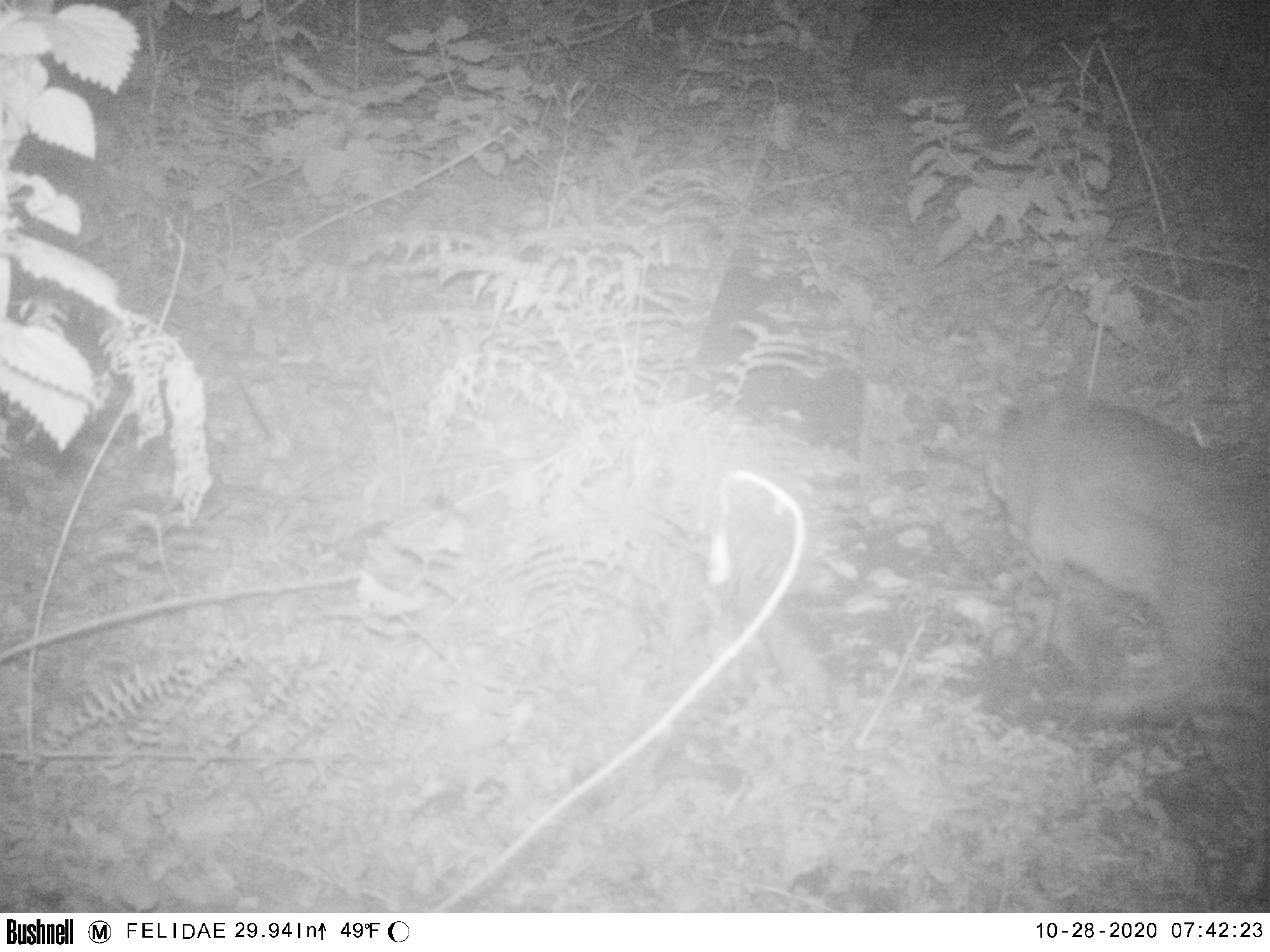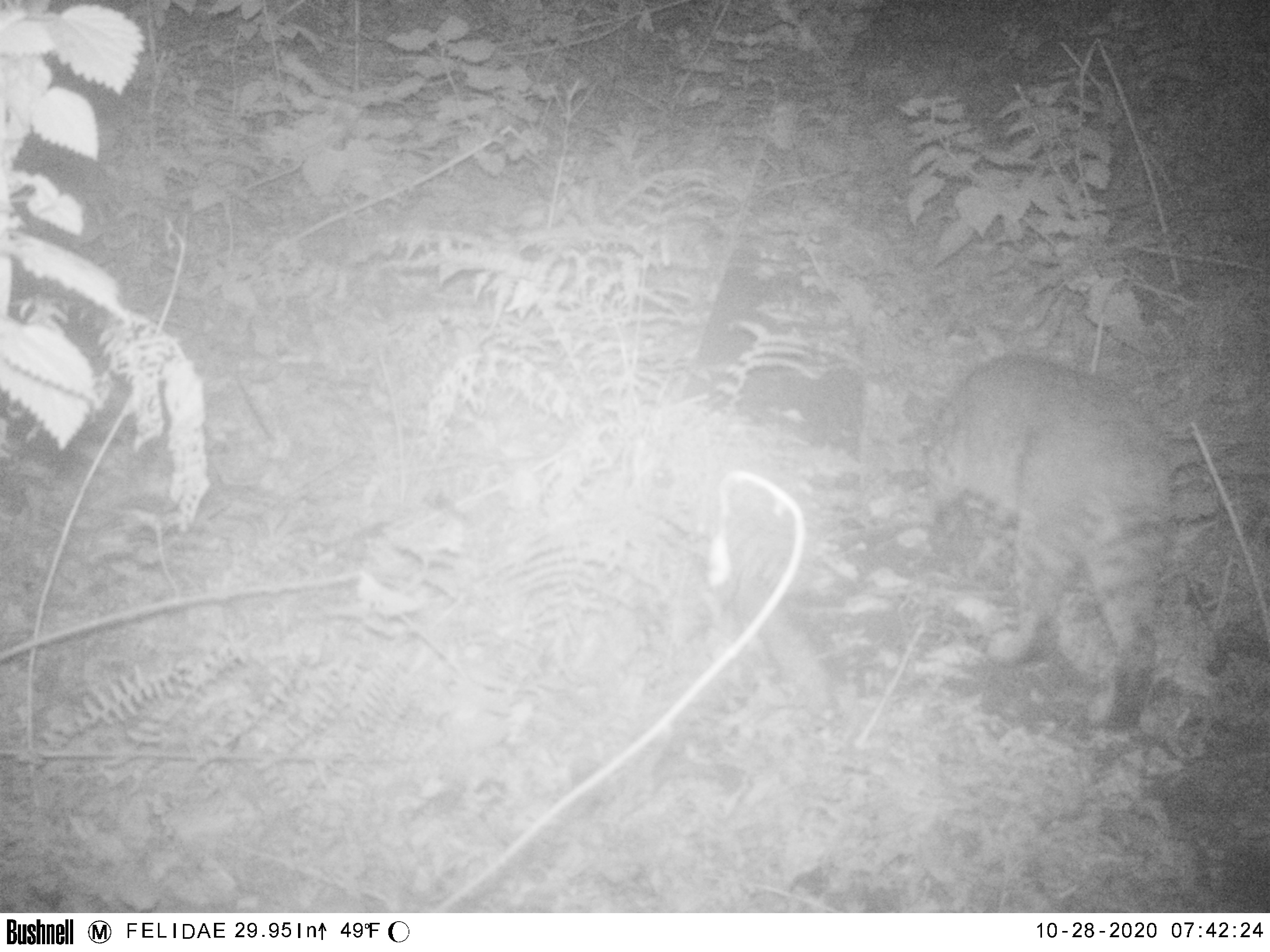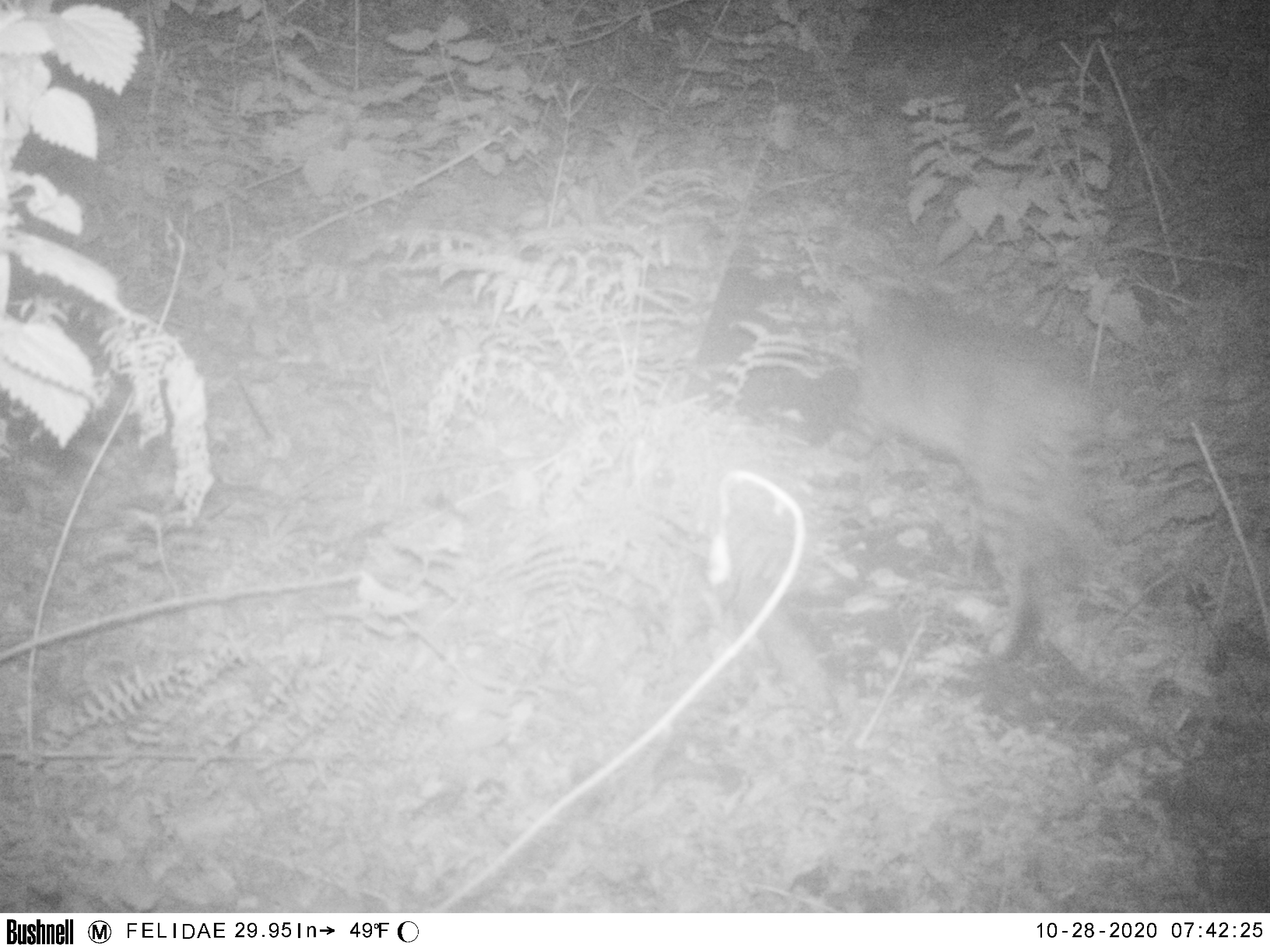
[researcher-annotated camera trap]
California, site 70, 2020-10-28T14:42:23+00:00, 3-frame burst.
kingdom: Animalia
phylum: Chordata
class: Mammalia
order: Carnivora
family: Felidae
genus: Lynx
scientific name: Lynx rufus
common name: bobcat